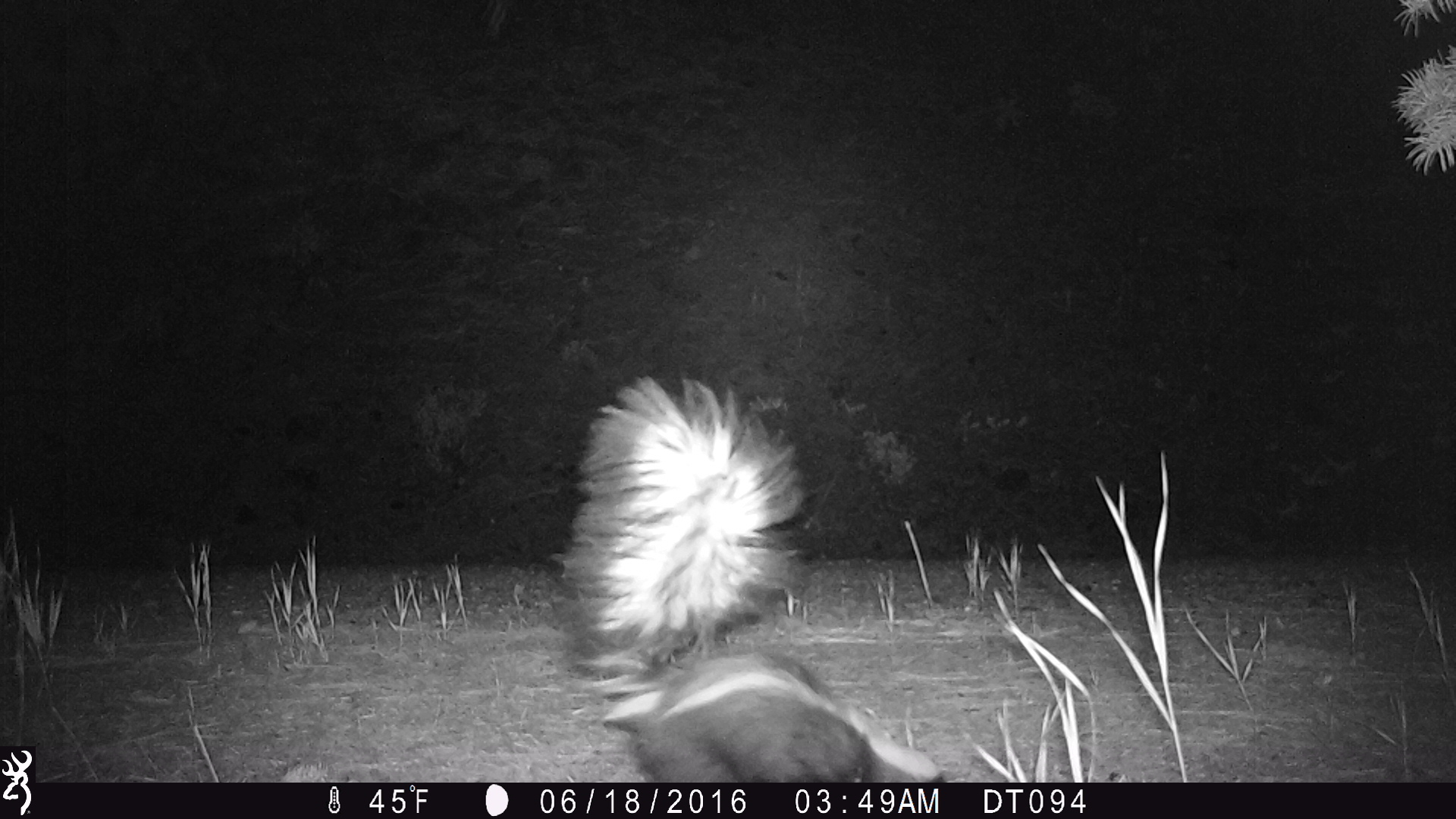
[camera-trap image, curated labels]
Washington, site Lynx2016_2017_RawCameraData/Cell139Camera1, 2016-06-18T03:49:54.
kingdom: Animalia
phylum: Chordata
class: Mammalia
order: Carnivora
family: Mephitidae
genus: Mephitis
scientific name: Mephitis mephitis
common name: striped skunk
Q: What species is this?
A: Mephitis mephitis (striped skunk).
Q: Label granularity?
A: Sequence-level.